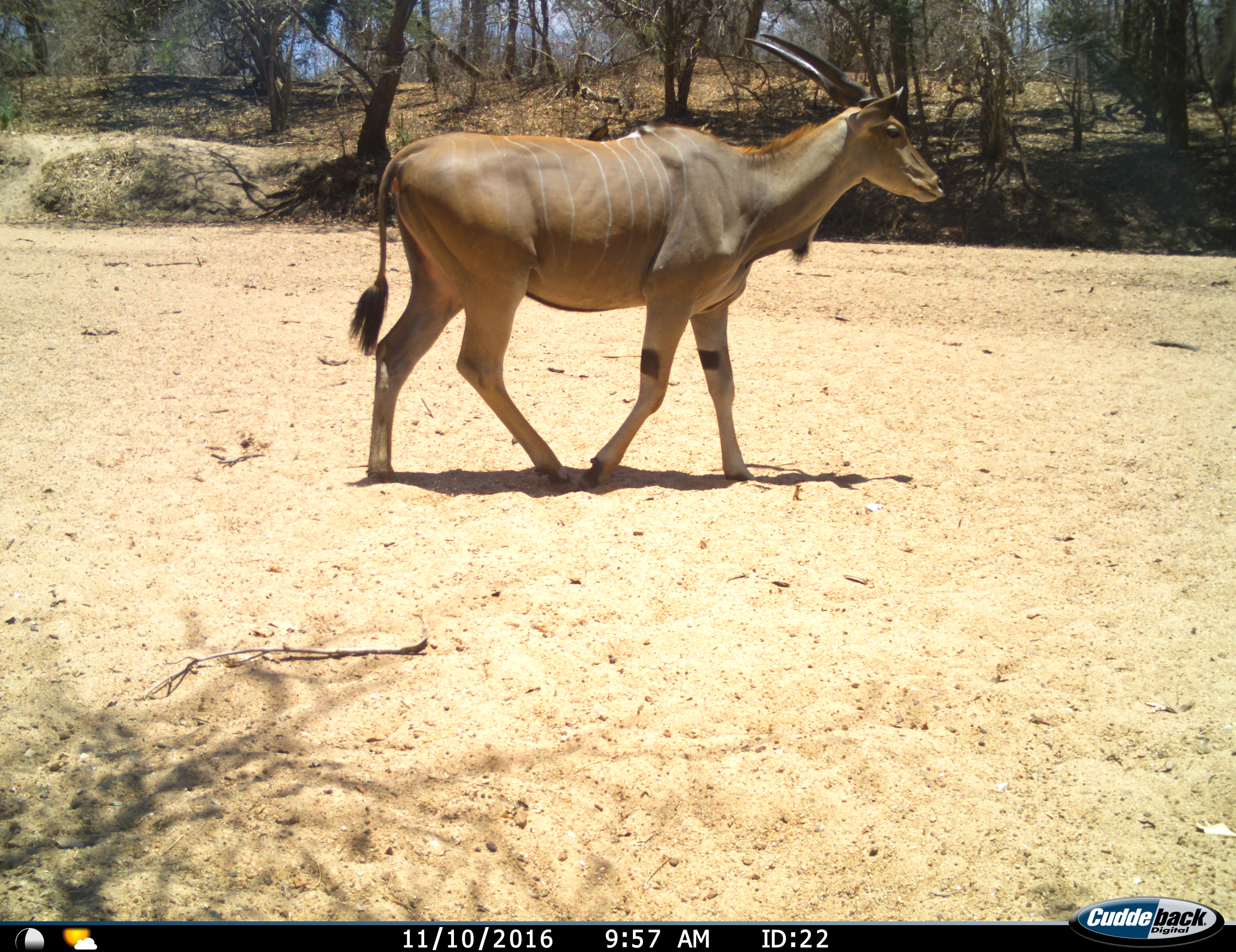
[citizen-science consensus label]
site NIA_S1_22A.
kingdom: Animalia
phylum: Chordata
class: Mammalia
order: Artiodactyla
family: Bovidae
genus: Tragelaphus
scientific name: Tragelaphus oryx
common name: eland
Eland (Tragelaphus oryx), count 1. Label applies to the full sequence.